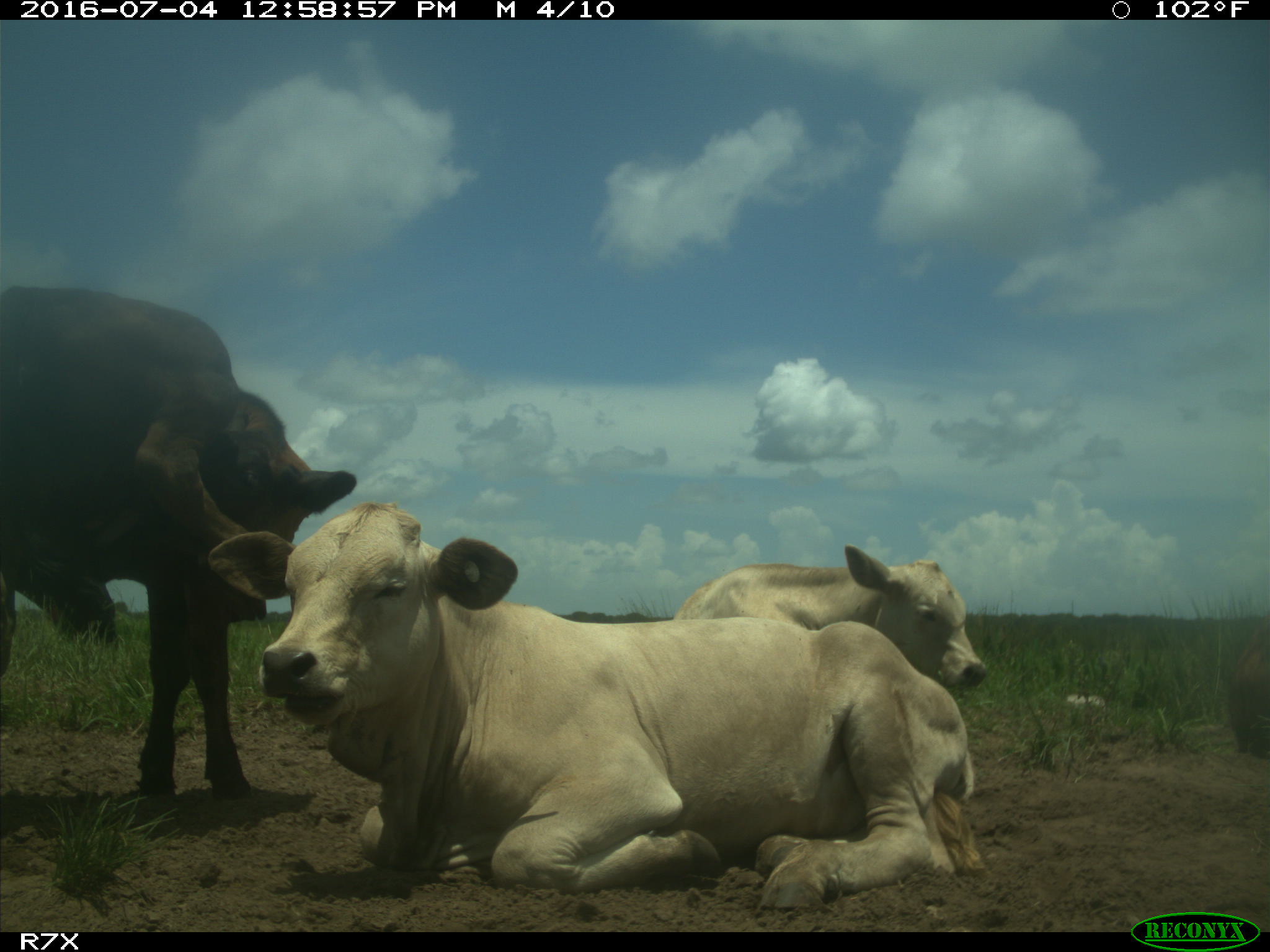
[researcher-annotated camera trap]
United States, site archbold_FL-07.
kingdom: Animalia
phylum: Chordata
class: Mammalia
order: Artiodactyla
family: Bovidae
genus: Bos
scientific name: Bos taurus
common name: domestic cow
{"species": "Bos taurus (domestic cow)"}